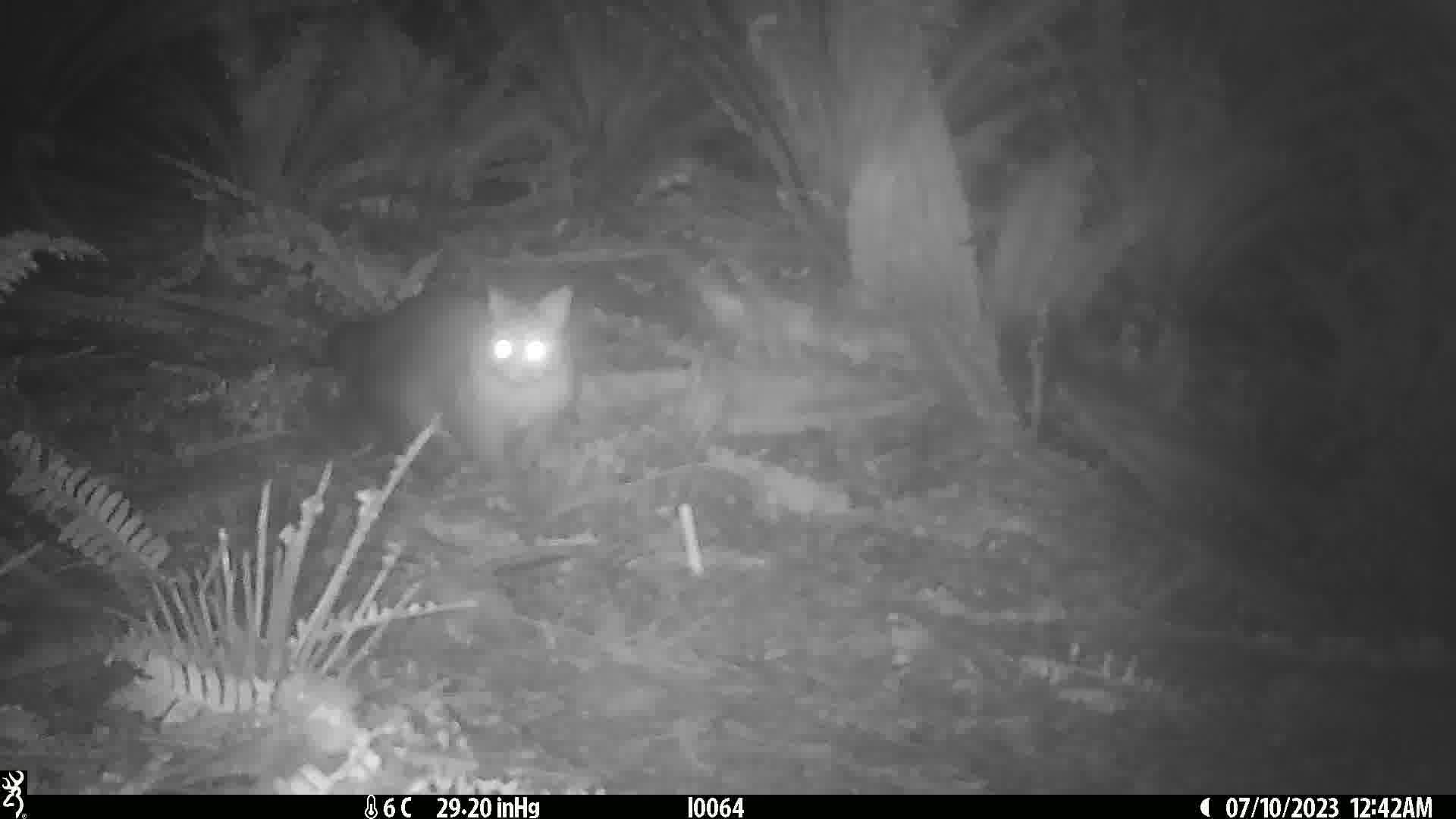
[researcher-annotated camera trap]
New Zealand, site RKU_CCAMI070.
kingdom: Animalia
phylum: Chordata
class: Mammalia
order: Diprotodontia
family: Phalangeridae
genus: Trichosurus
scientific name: Trichosurus vulpecula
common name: common brushtail possum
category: possum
Possum (common brushtail possum) (Trichosurus vulpecula).